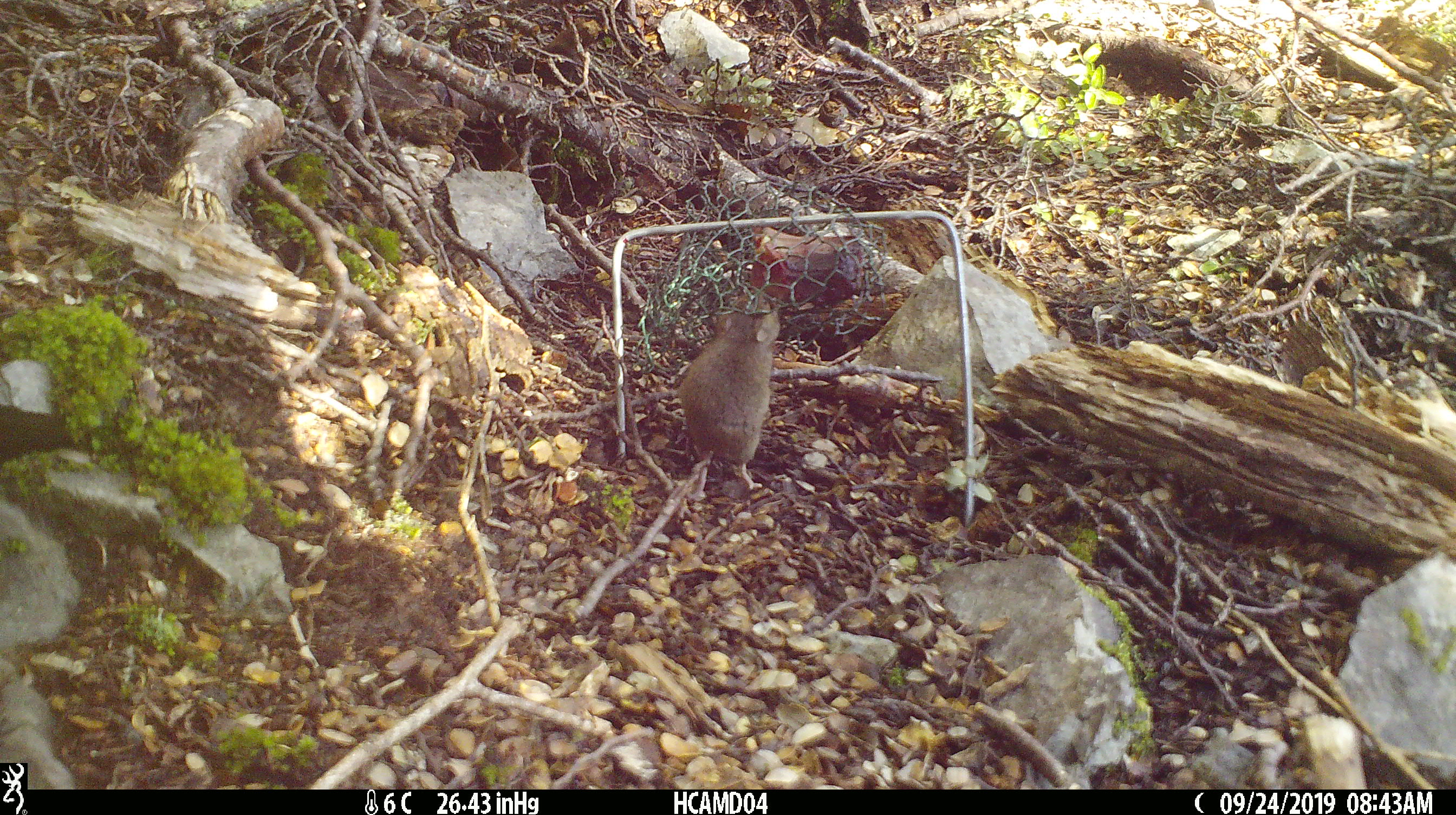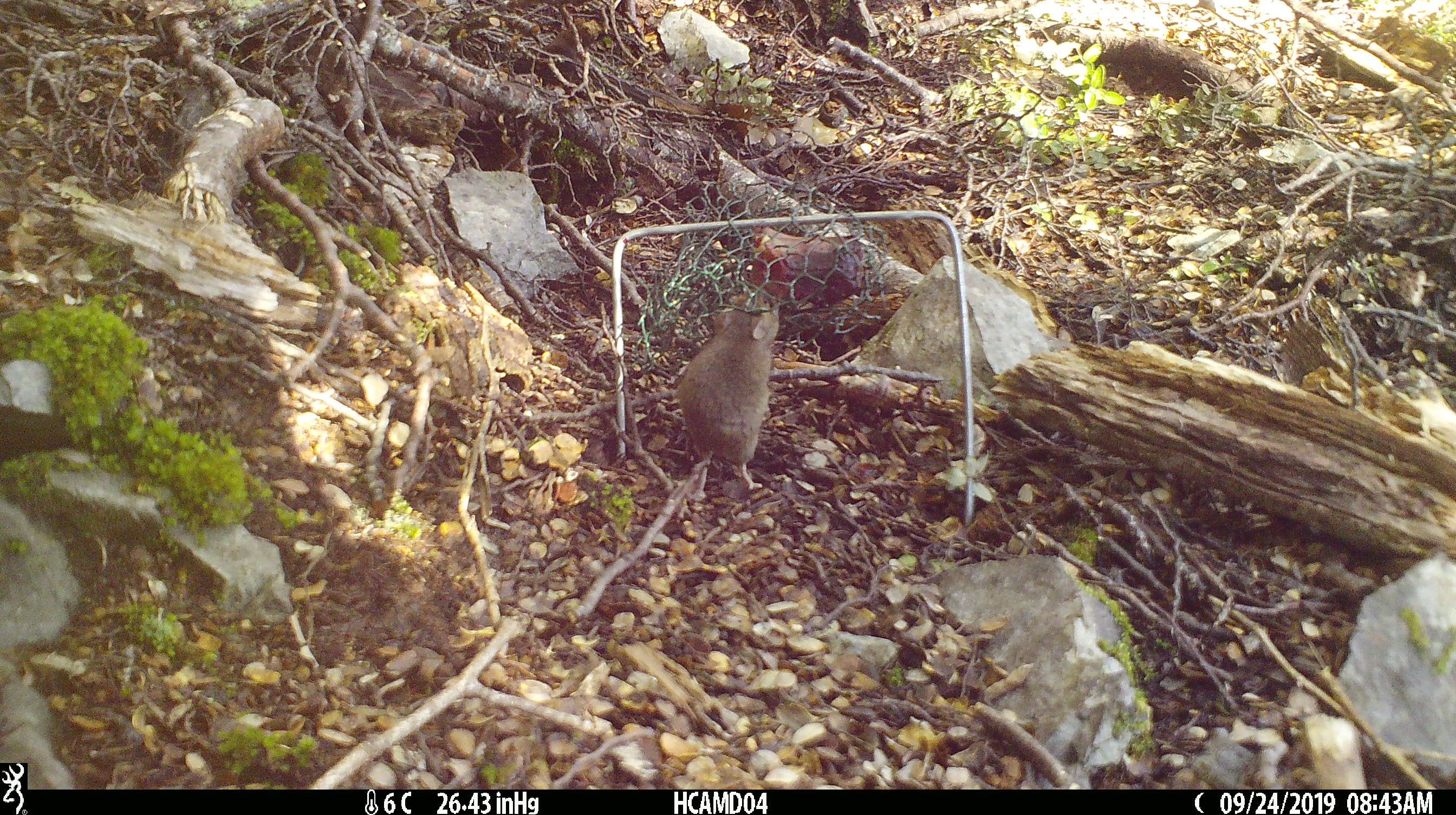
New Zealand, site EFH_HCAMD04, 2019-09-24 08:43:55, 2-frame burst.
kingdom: Animalia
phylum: Chordata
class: Mammalia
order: Rodentia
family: Muridae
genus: Mus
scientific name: Mus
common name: mouse